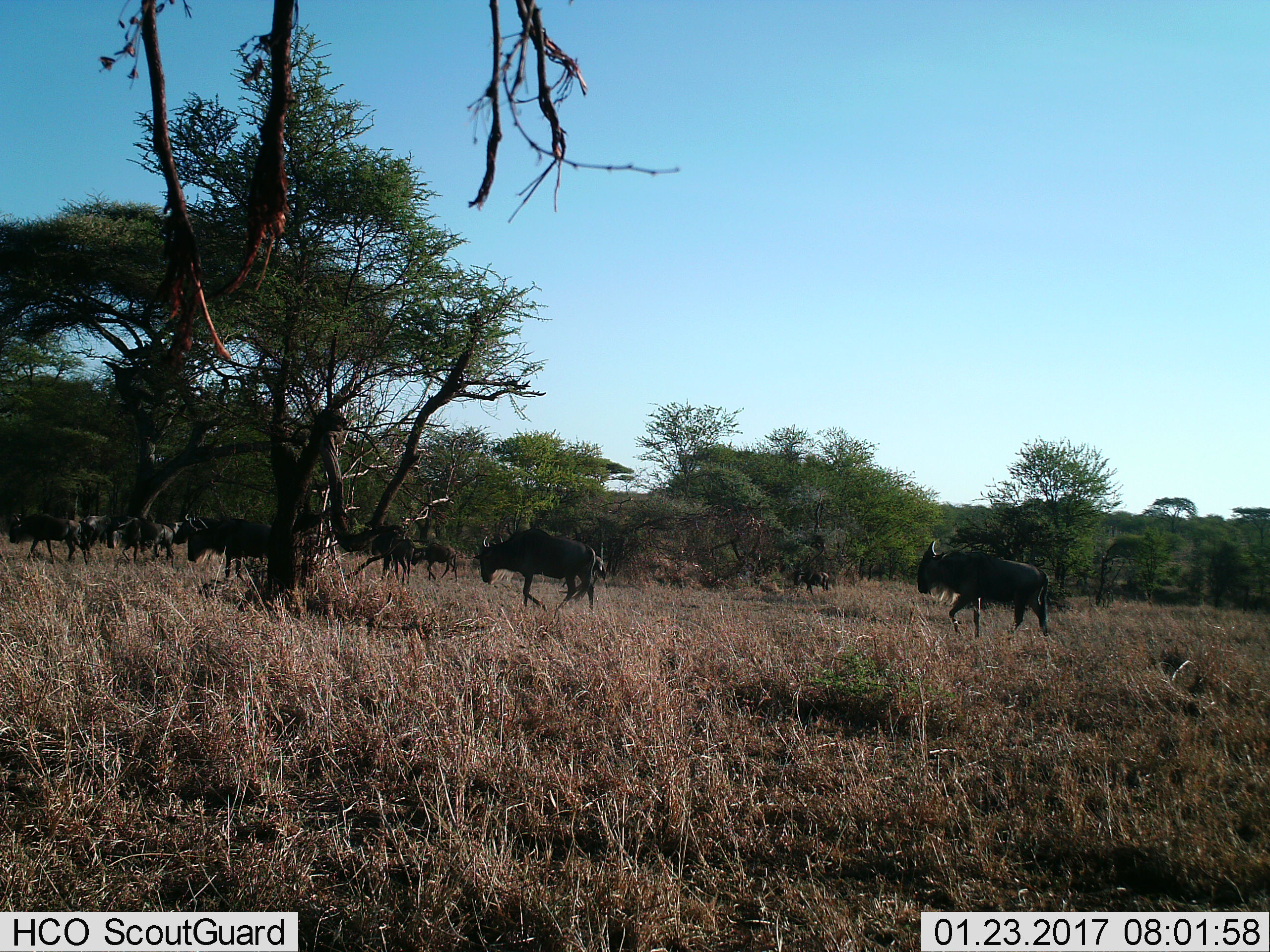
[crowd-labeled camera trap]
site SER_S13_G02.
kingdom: Animalia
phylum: Chordata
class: Mammalia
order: Artiodactyla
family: Bovidae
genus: Connochaetes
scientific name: Connochaetes taurinus taurinus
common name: blue wildebeest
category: wildebeestblue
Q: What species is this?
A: Wildebeestblue (blue wildebeest) (Connochaetes taurinus taurinus).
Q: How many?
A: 10.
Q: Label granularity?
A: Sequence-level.